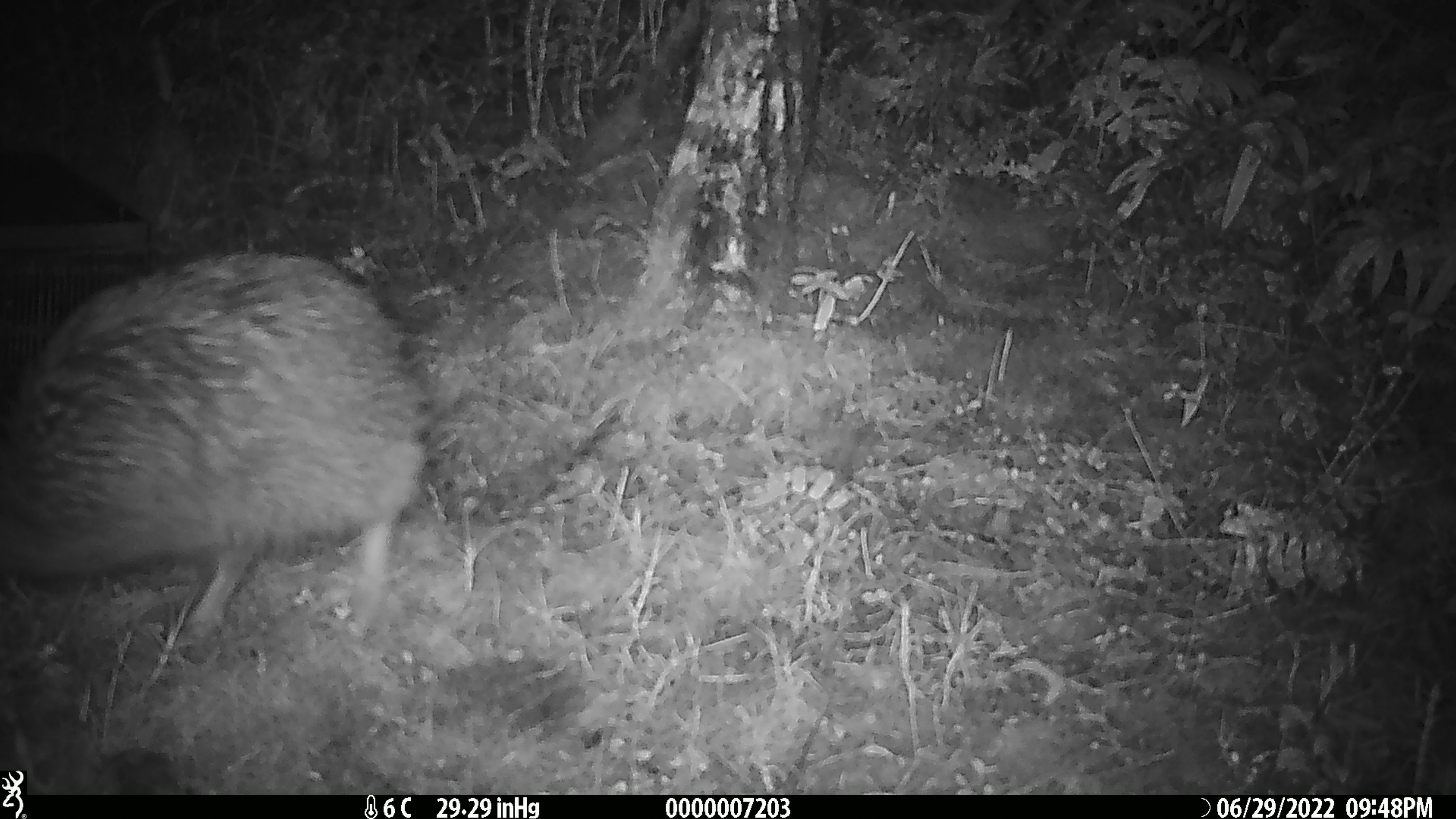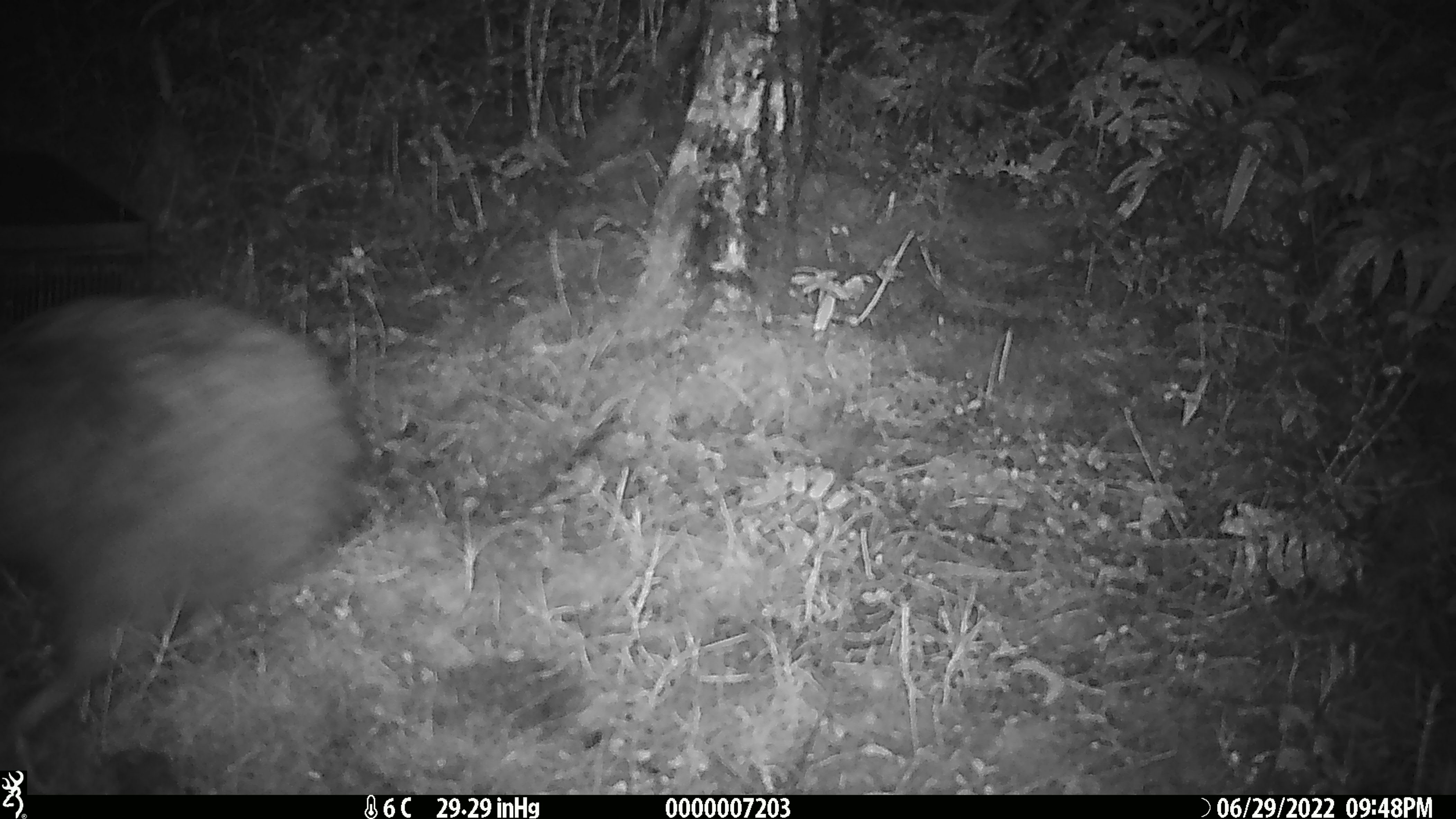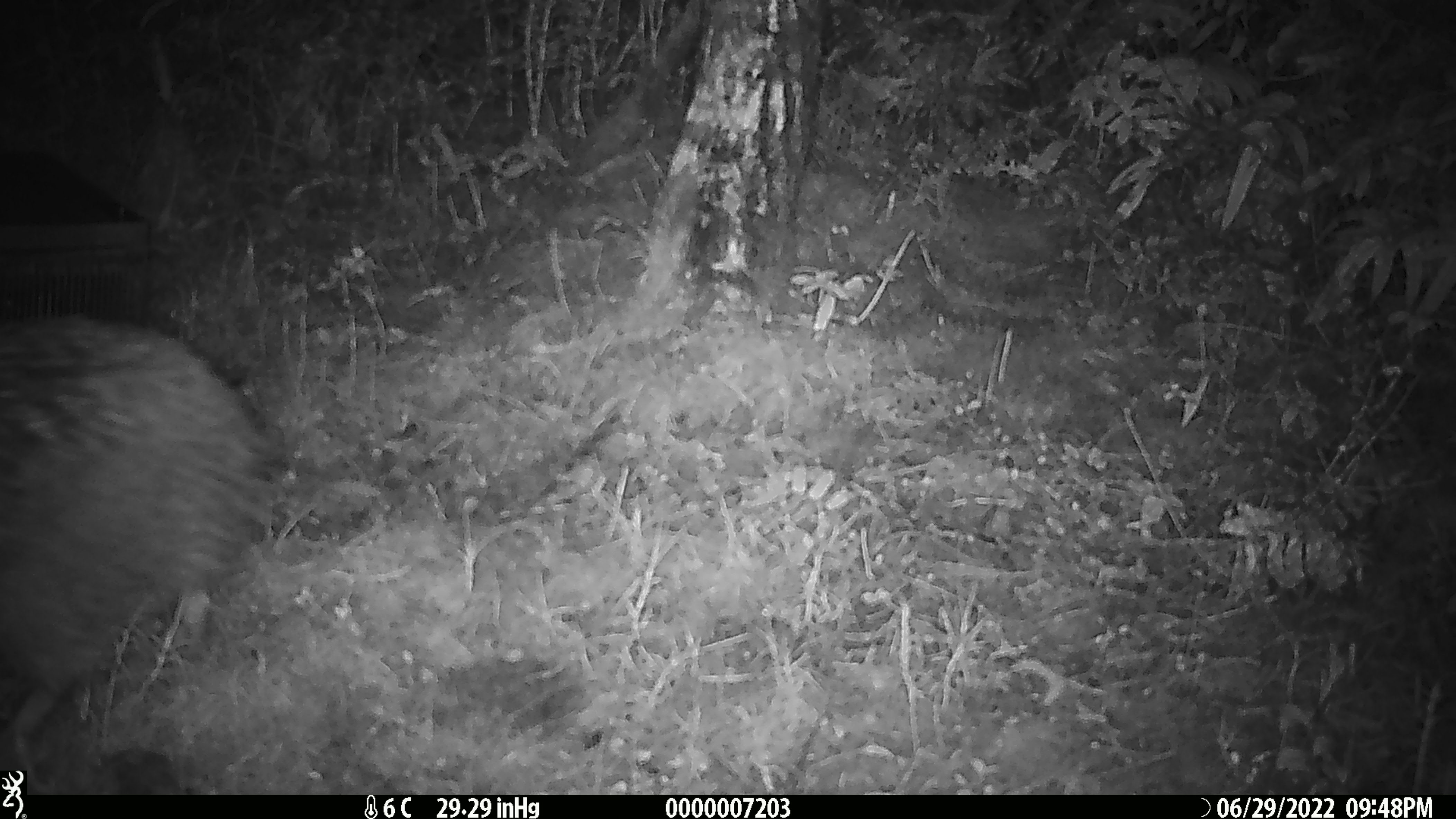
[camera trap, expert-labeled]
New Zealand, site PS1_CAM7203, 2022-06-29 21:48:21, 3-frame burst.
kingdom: Animalia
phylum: Chordata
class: Aves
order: Apterygiformes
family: Apterygidae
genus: Apteryx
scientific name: Apteryx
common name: kiwi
Kiwi (Apteryx).